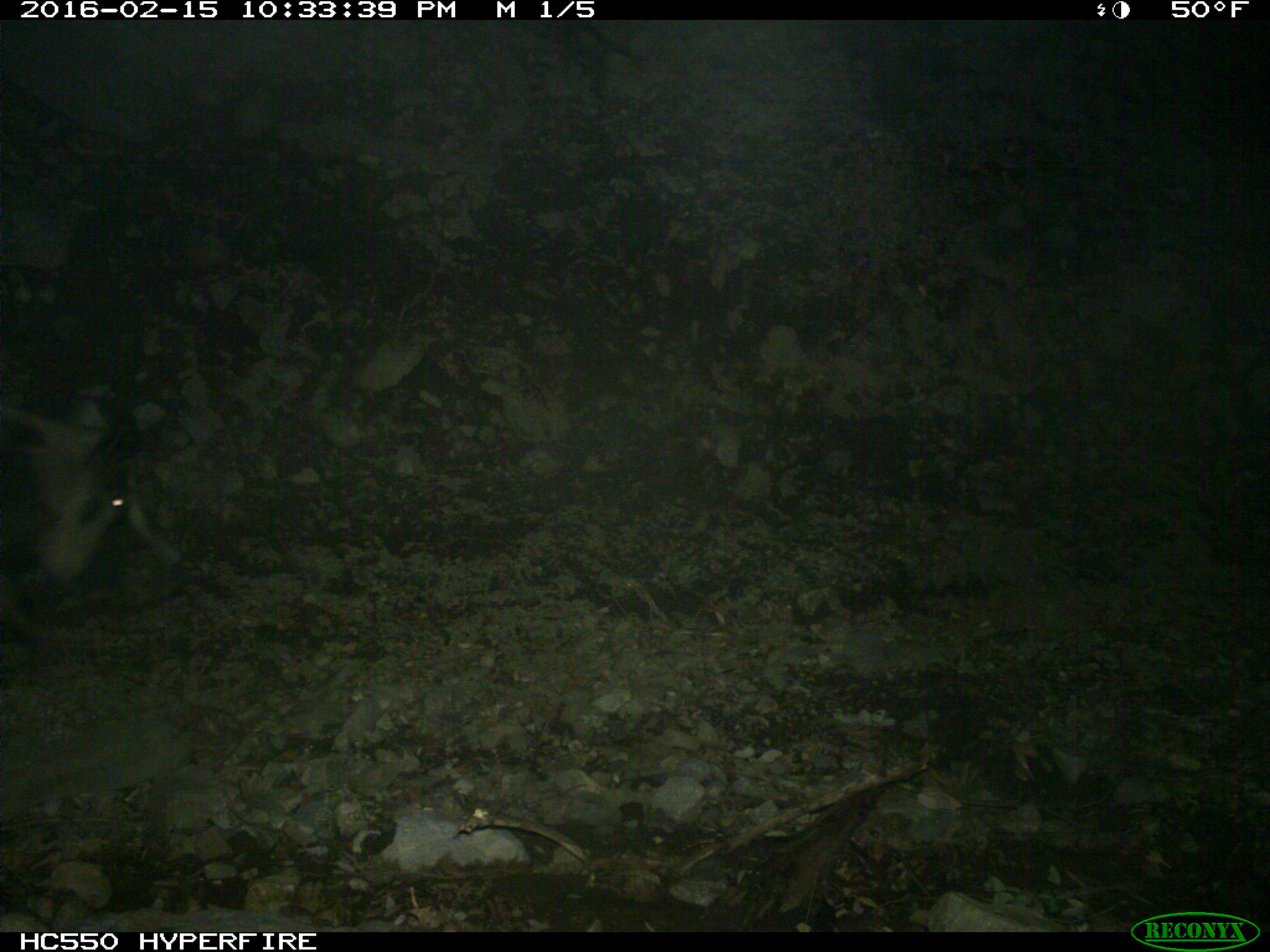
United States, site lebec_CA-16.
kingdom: Animalia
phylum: Chordata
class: Mammalia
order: Artiodactyla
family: Suidae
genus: Sus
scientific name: Sus scrofa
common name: wild boar